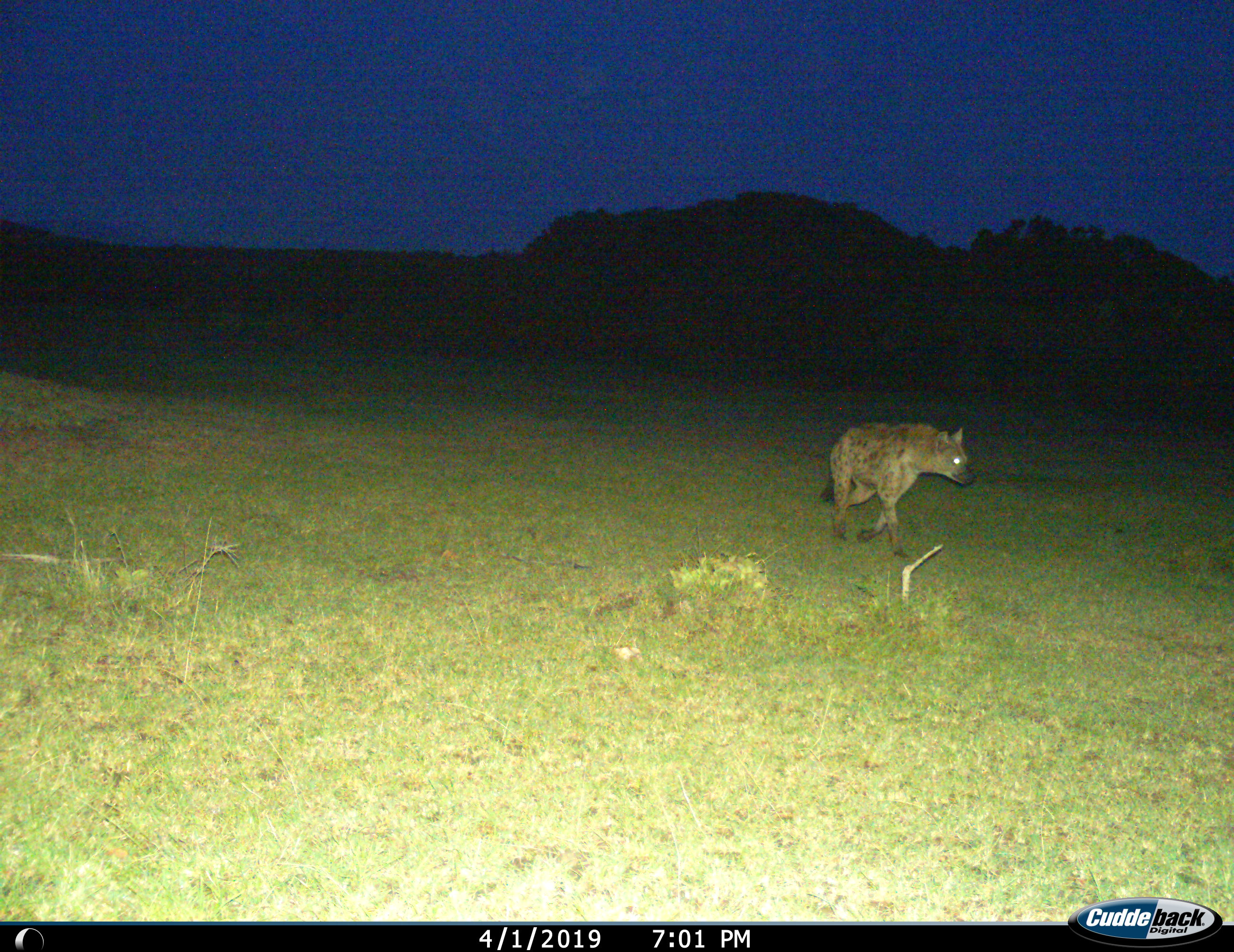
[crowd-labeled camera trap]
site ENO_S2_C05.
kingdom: Animalia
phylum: Chordata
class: Mammalia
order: Carnivora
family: Hyaenidae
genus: Crocuta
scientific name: Crocuta crocuta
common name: spotted hyena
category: hyenaspotted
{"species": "hyenaspotted (spotted hyena) (Crocuta crocuta)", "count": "1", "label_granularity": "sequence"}